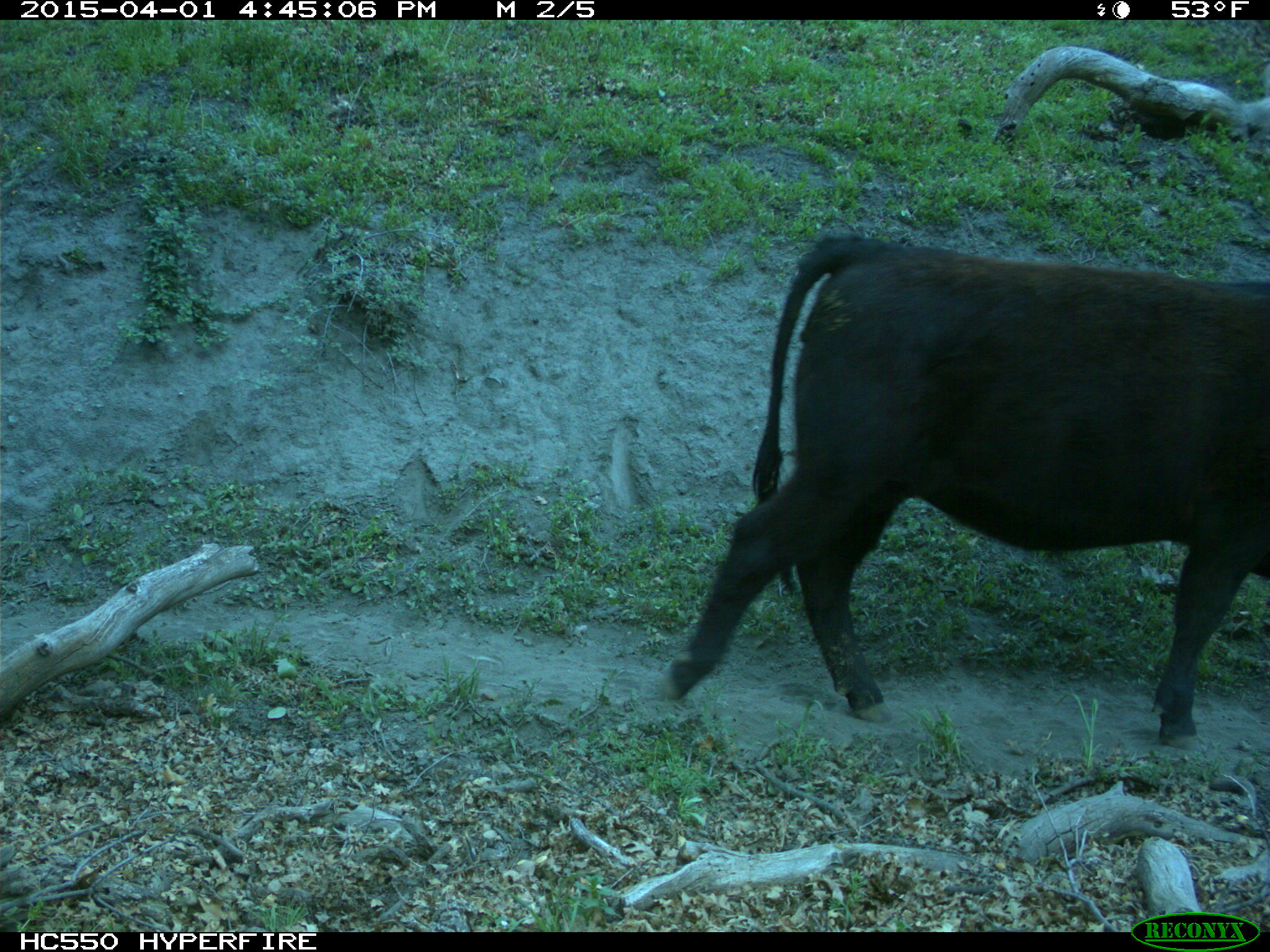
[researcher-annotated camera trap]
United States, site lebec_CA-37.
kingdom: Animalia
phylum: Chordata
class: Mammalia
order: Artiodactyla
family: Bovidae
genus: Bos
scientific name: Bos taurus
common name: domestic cow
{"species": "Bos taurus (domestic cow)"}